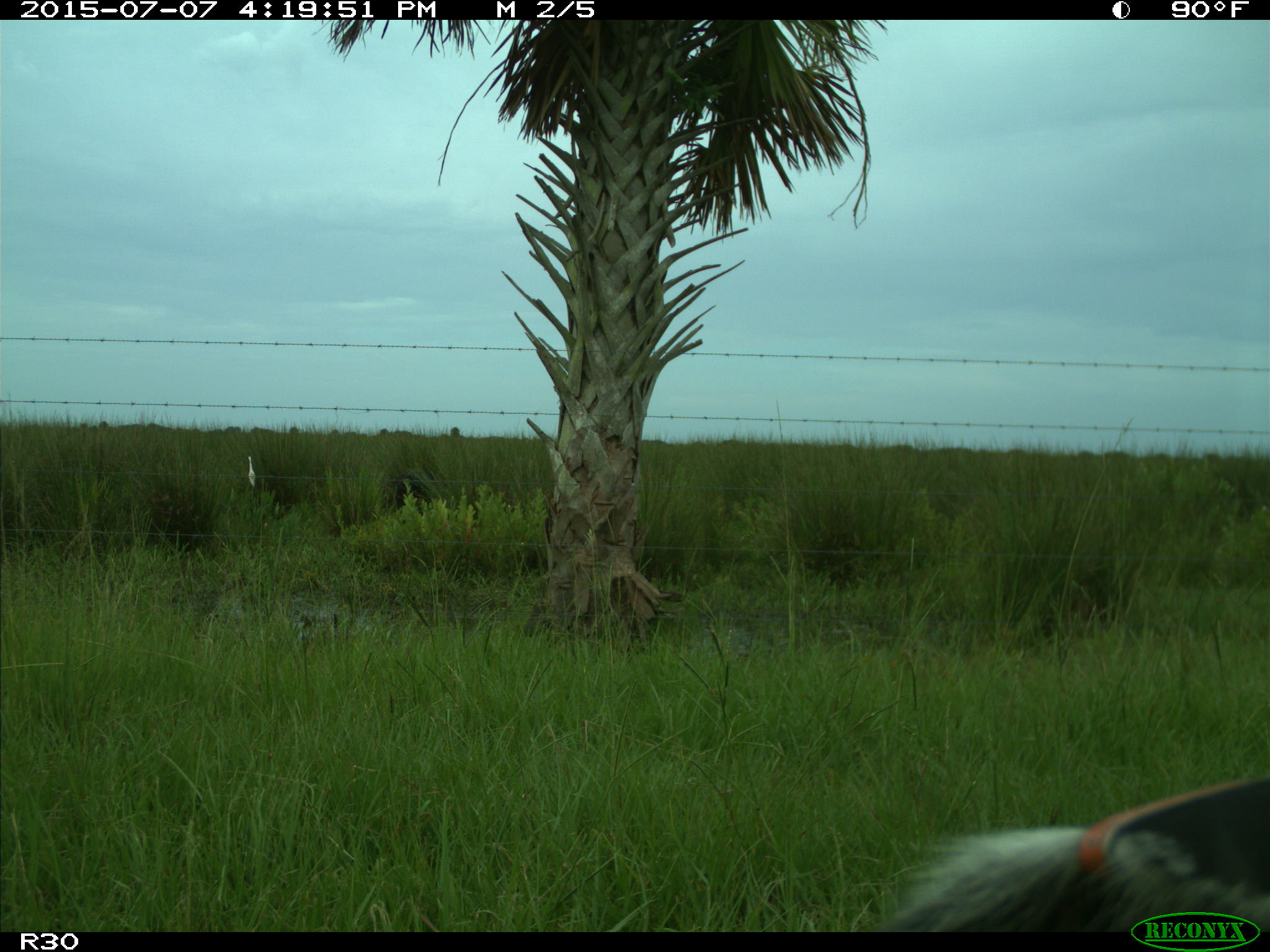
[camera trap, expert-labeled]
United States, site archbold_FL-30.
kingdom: Animalia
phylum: Chordata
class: Mammalia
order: Artiodactyla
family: Bovidae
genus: Bos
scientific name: Bos taurus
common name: domestic cow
Bos taurus (domestic cow).